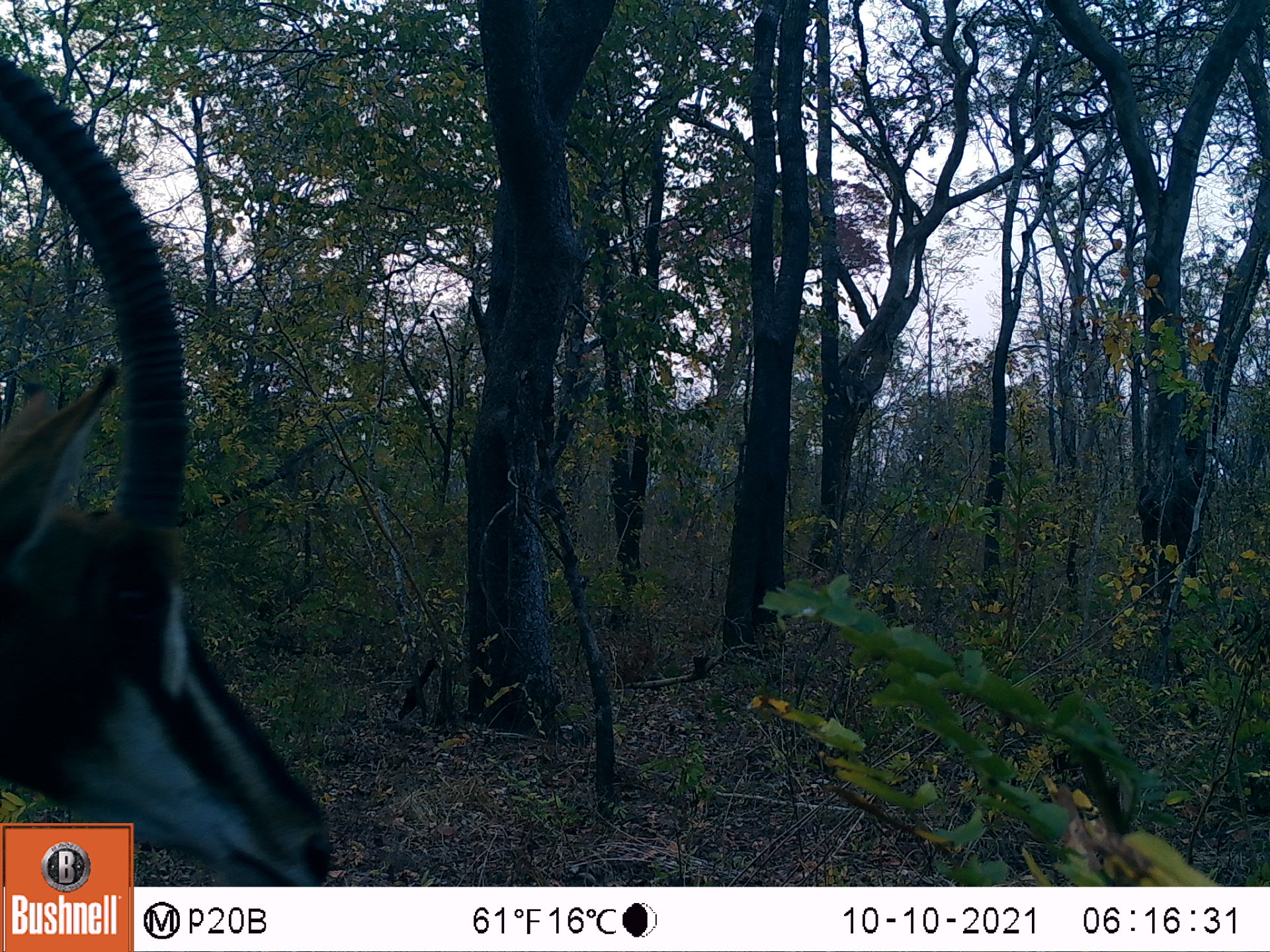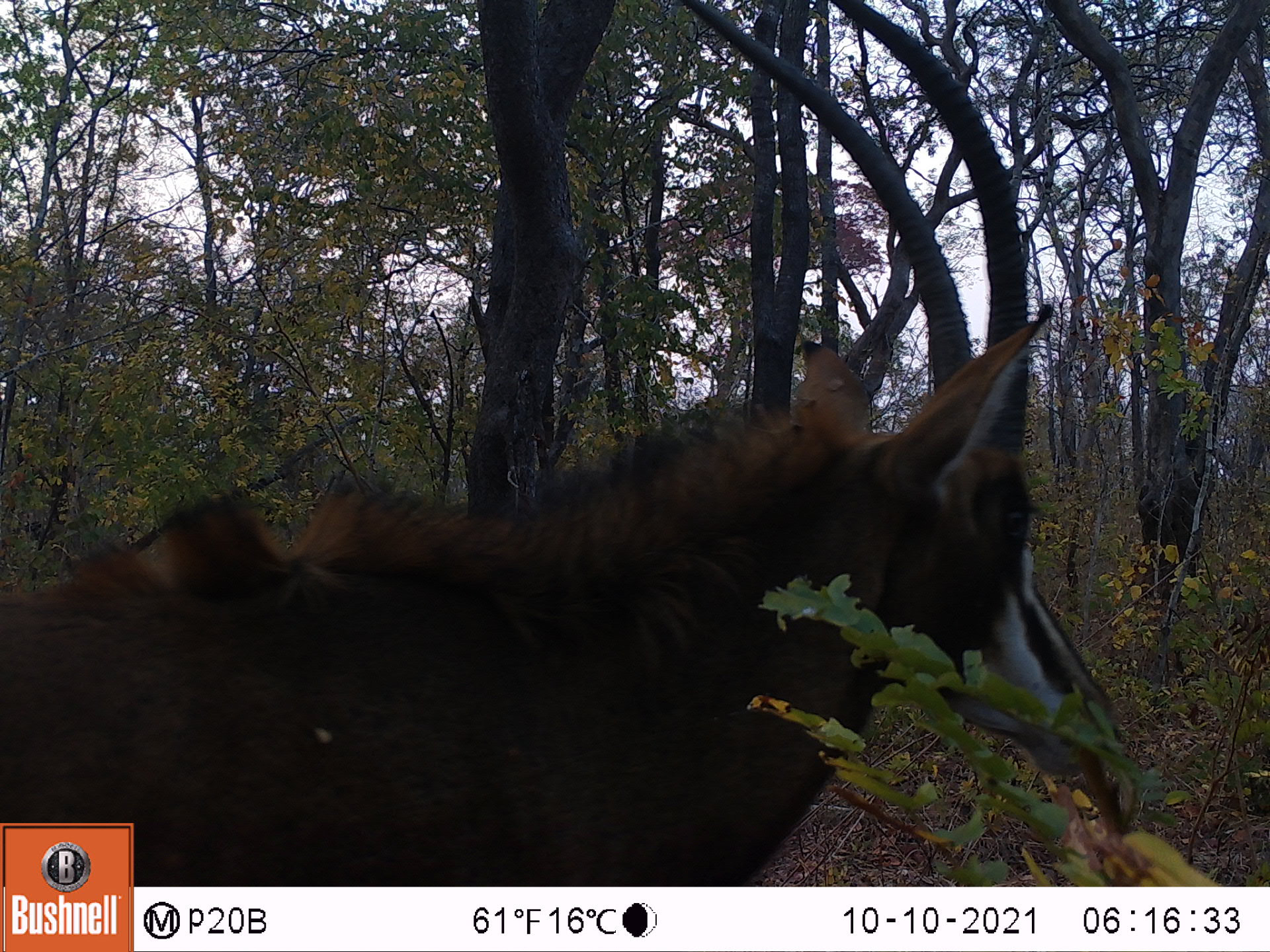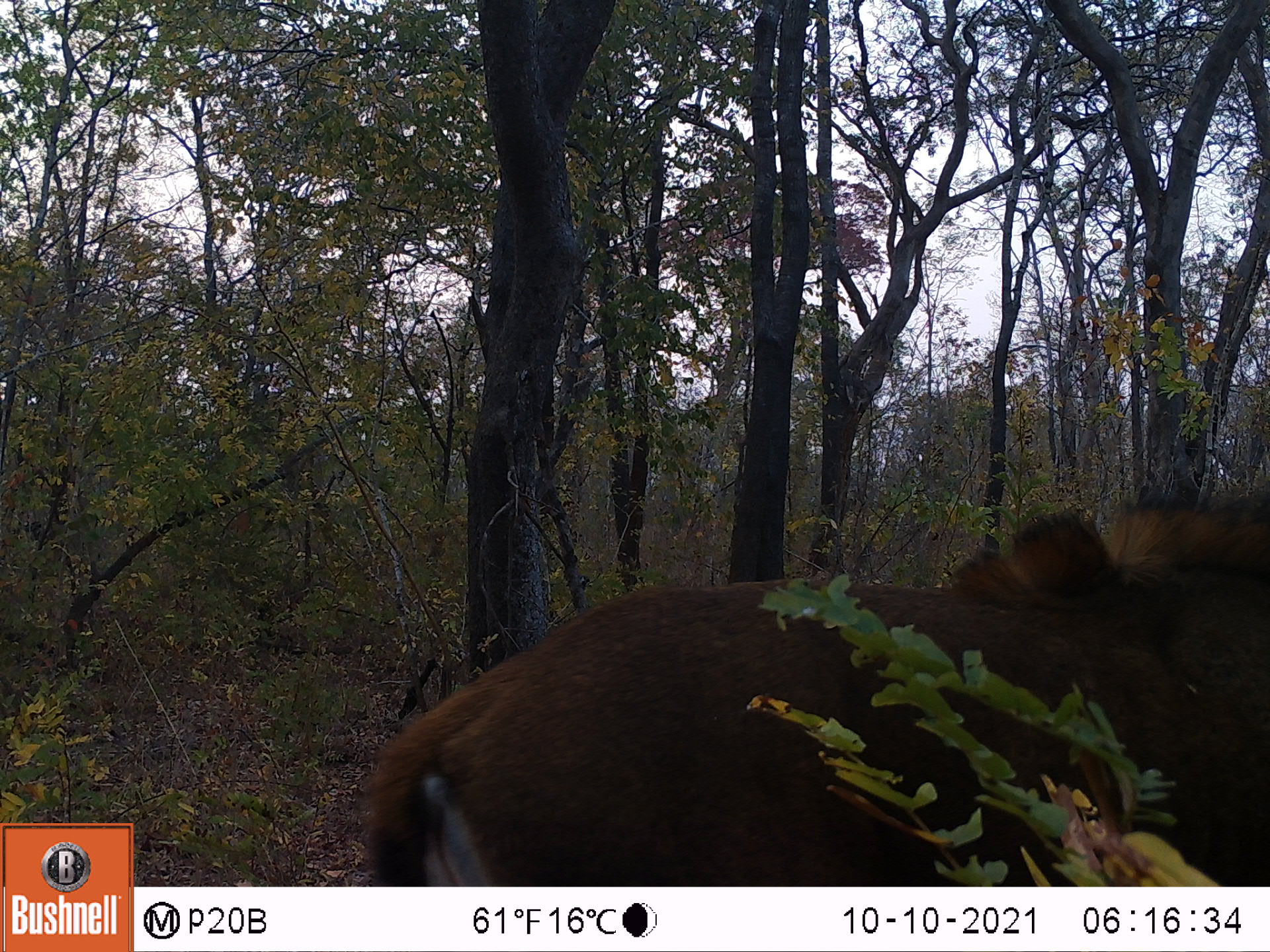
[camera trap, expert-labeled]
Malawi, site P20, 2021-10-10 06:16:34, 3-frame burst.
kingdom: Animalia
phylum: Chordata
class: Mammalia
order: Artiodactyla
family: Bovidae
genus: Hippotragus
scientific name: Hippotragus niger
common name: sable antelope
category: sable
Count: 1.